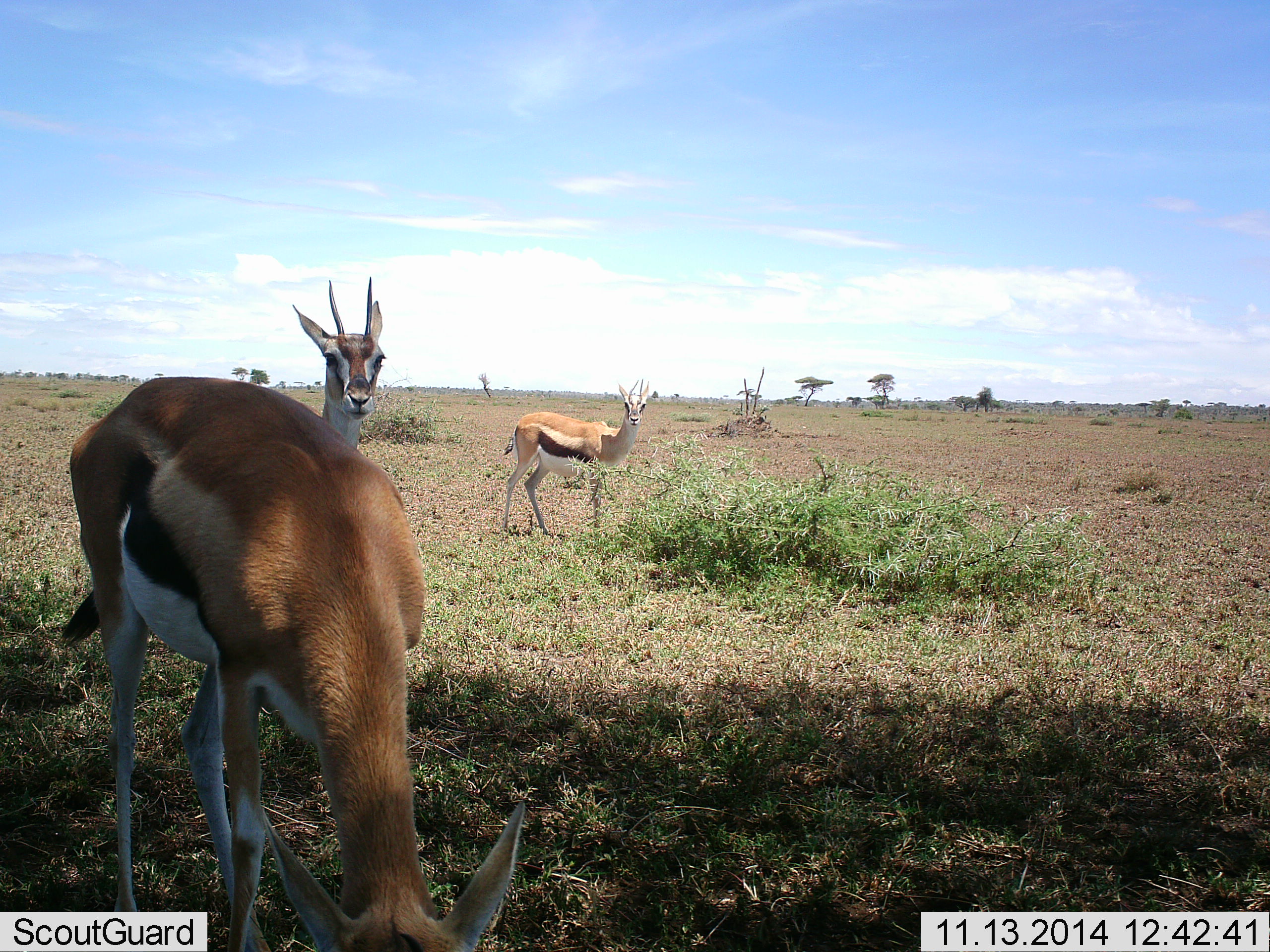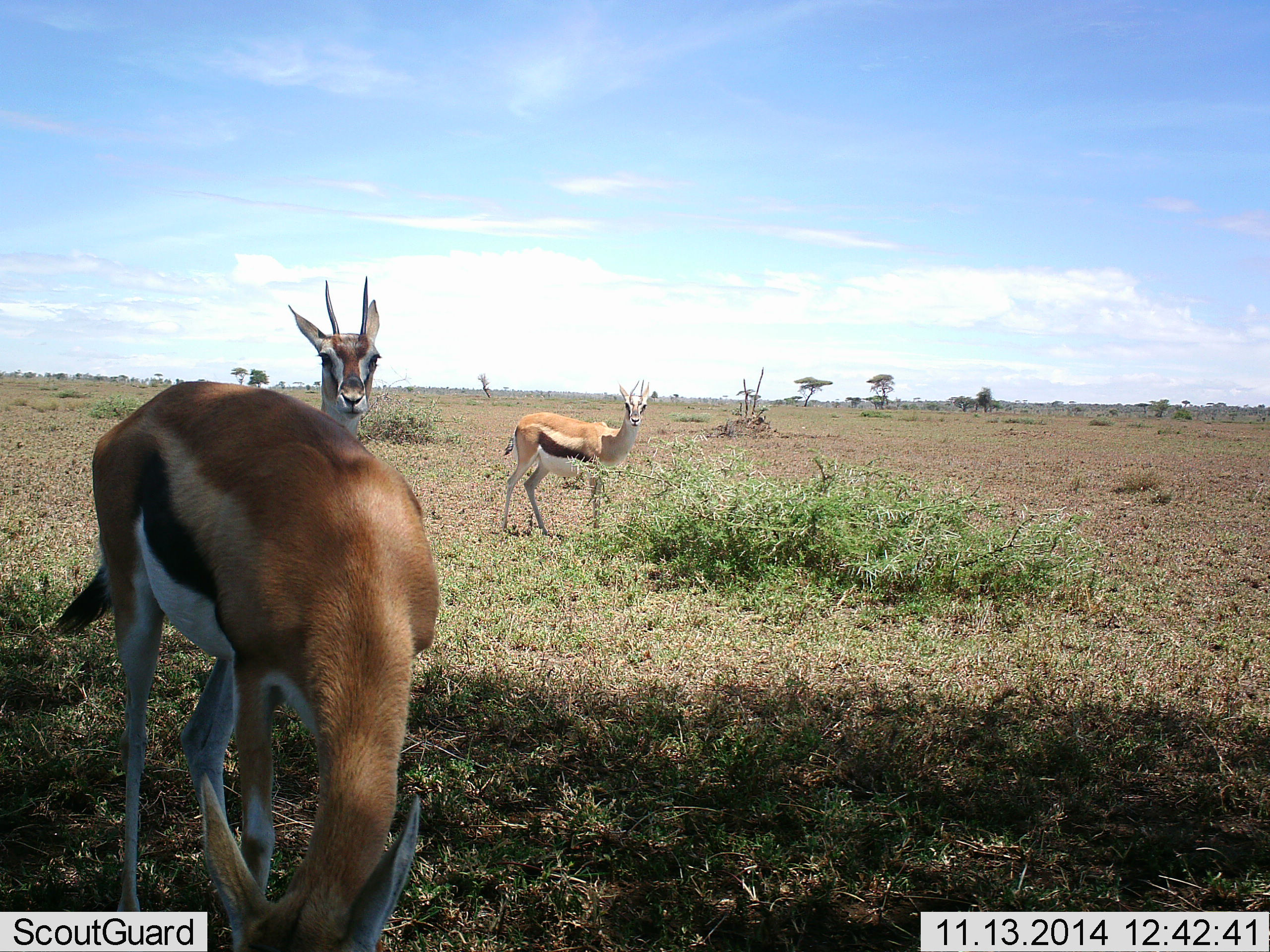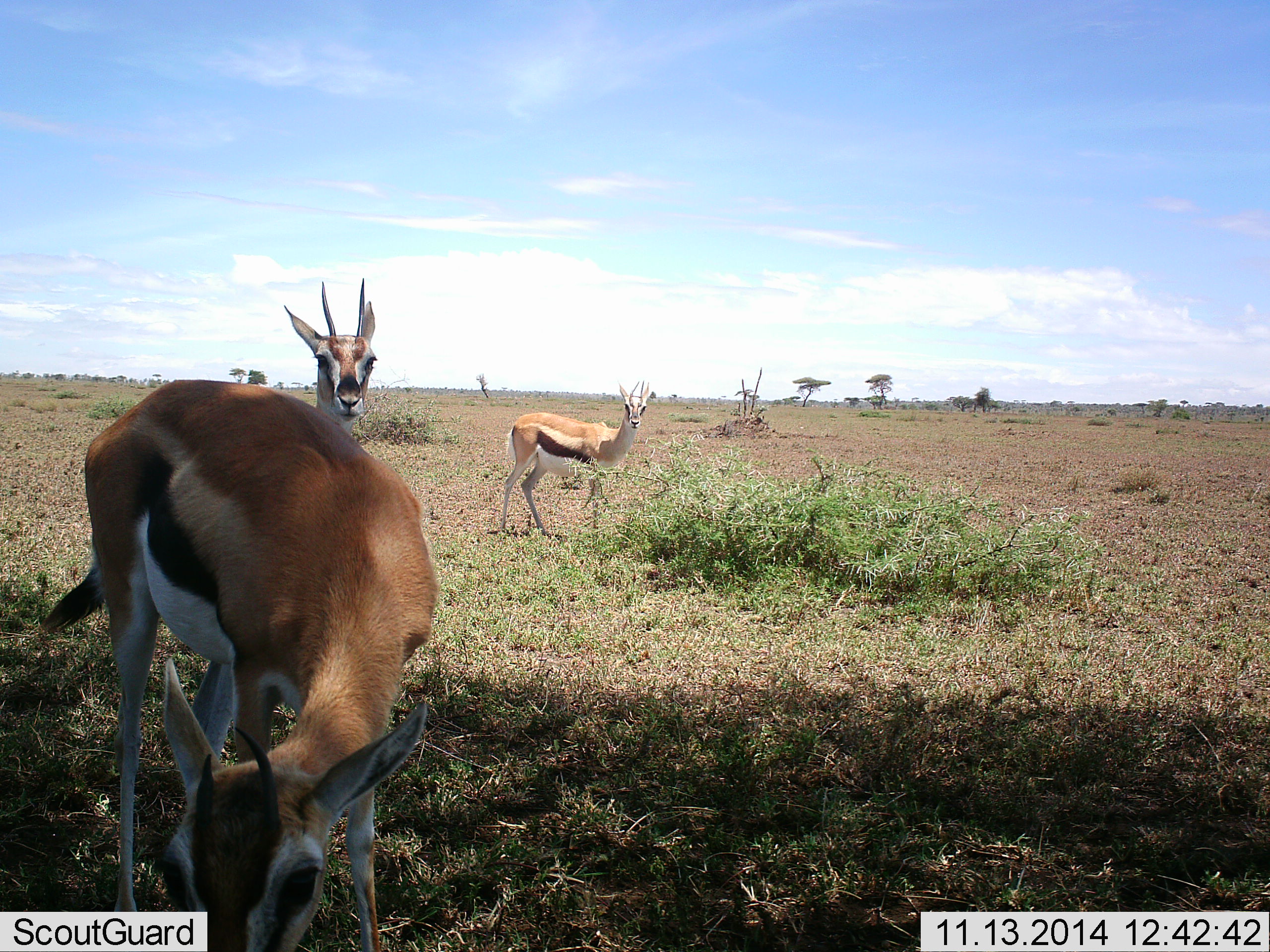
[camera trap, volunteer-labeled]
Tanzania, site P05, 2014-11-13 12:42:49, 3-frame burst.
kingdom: Animalia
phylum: Chordata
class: Mammalia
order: Artiodactyla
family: Bovidae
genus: Eudorcas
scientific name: Eudorcas thomsonii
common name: thomson's gazelle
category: gazellethomsons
Gazellethomsons (thomson's gazelle) (Eudorcas thomsonii), count 3. Behavior (volunteer vote fractions): standing 100%, resting 0%, moving 0%, interacting 0%. Young present (vote fraction): 0%. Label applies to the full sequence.